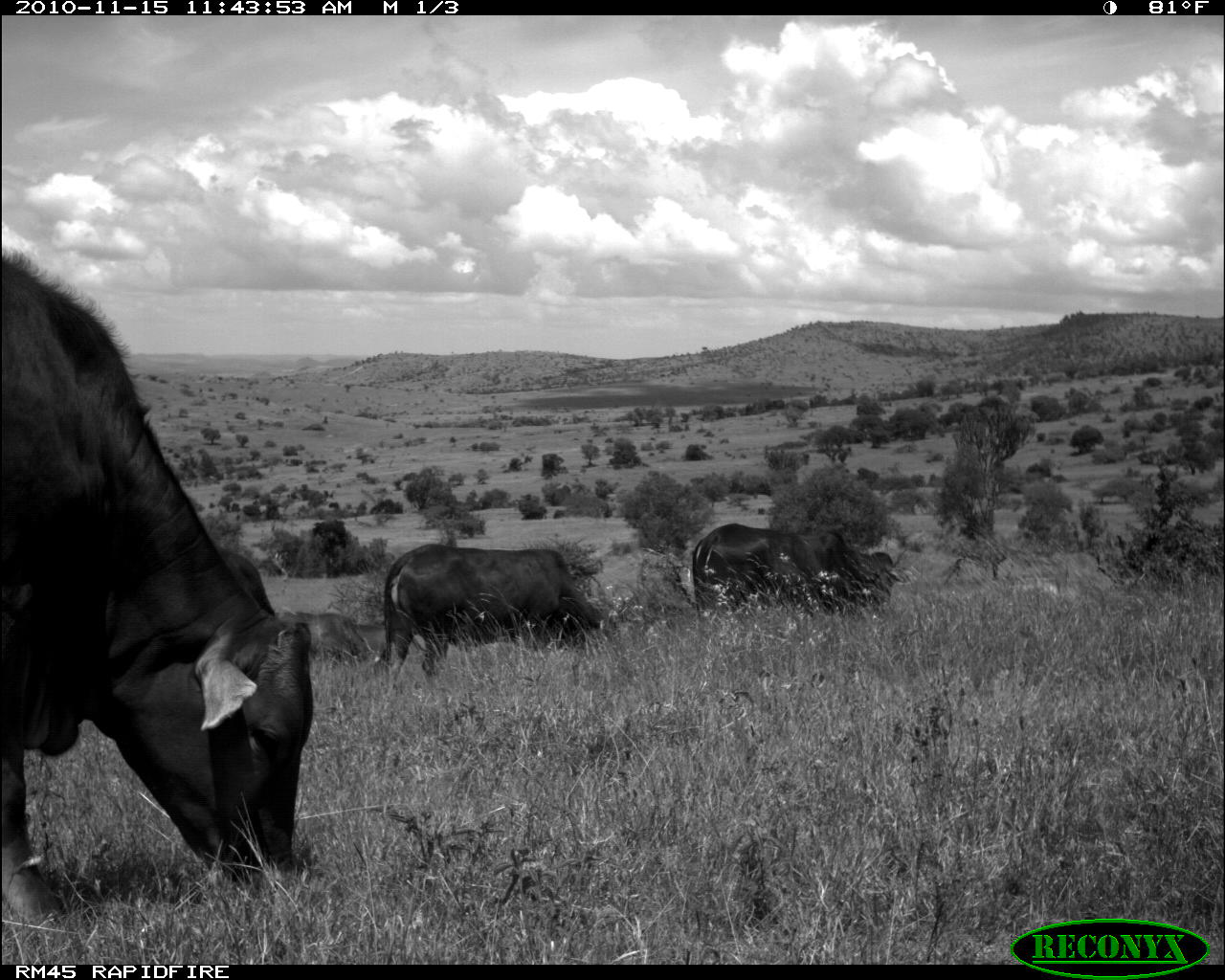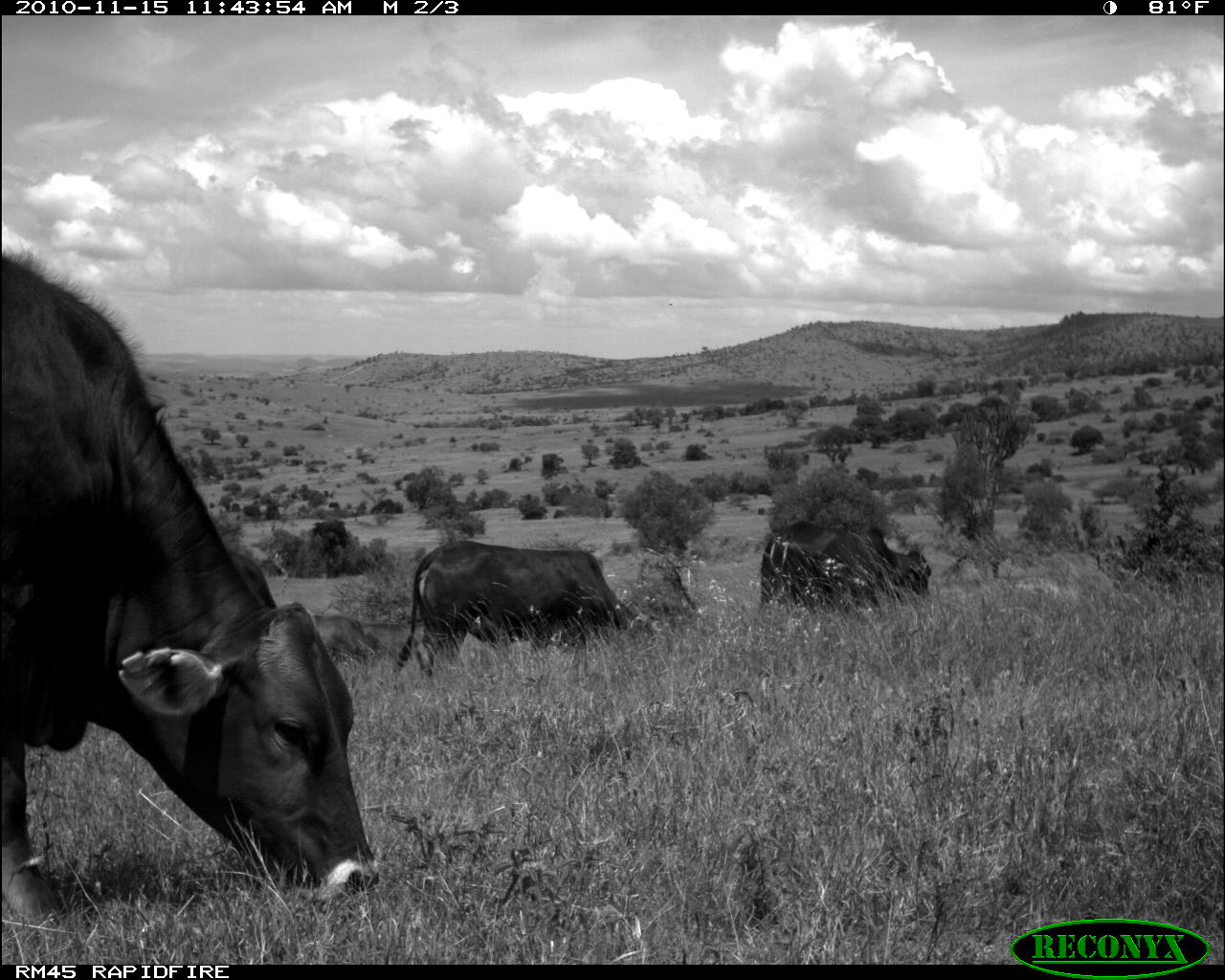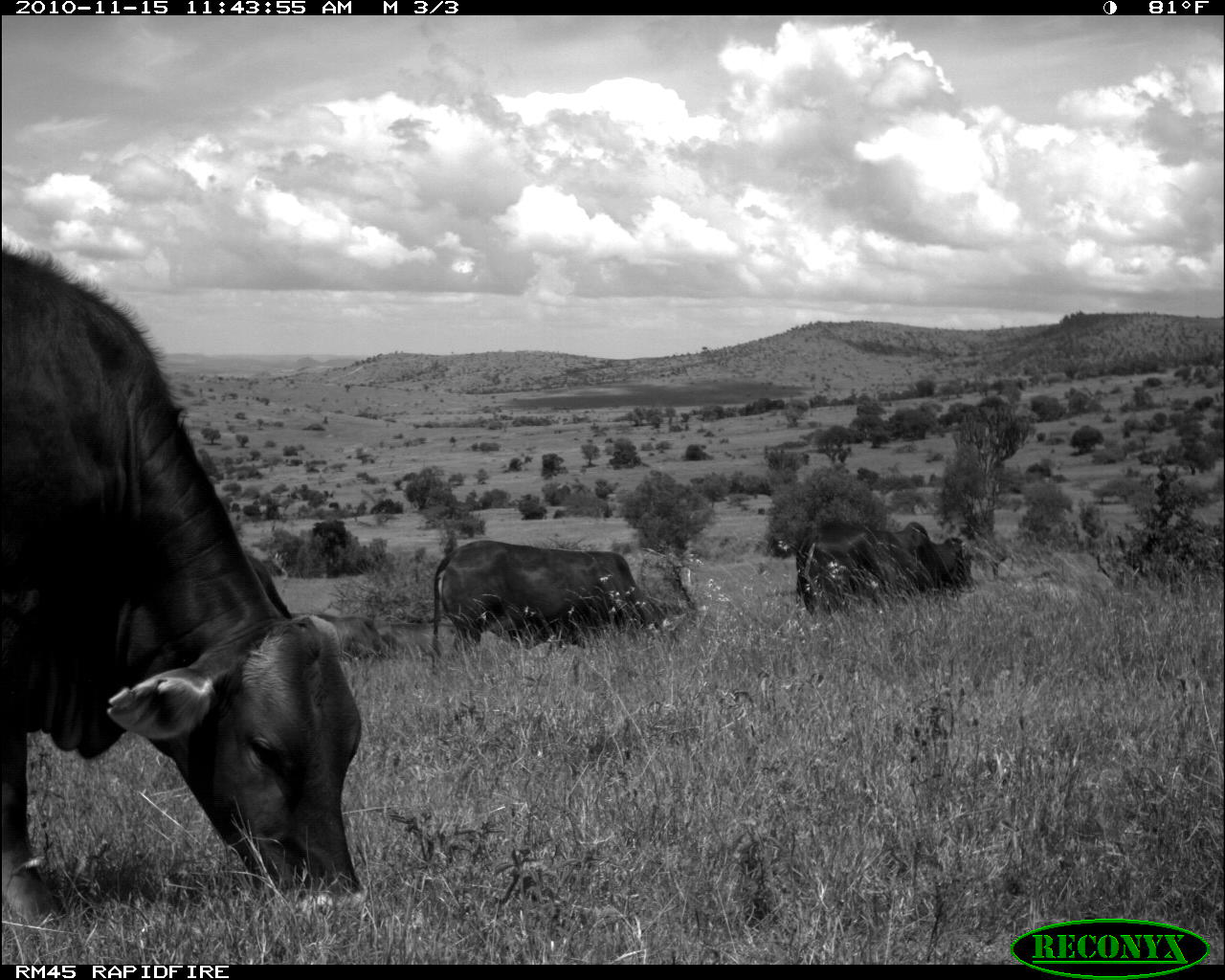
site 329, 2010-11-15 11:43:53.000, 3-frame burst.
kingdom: Animalia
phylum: Chordata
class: Mammalia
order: Artiodactyla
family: Bovidae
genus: Bos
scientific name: Bos taurus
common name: domestic cattle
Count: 3.